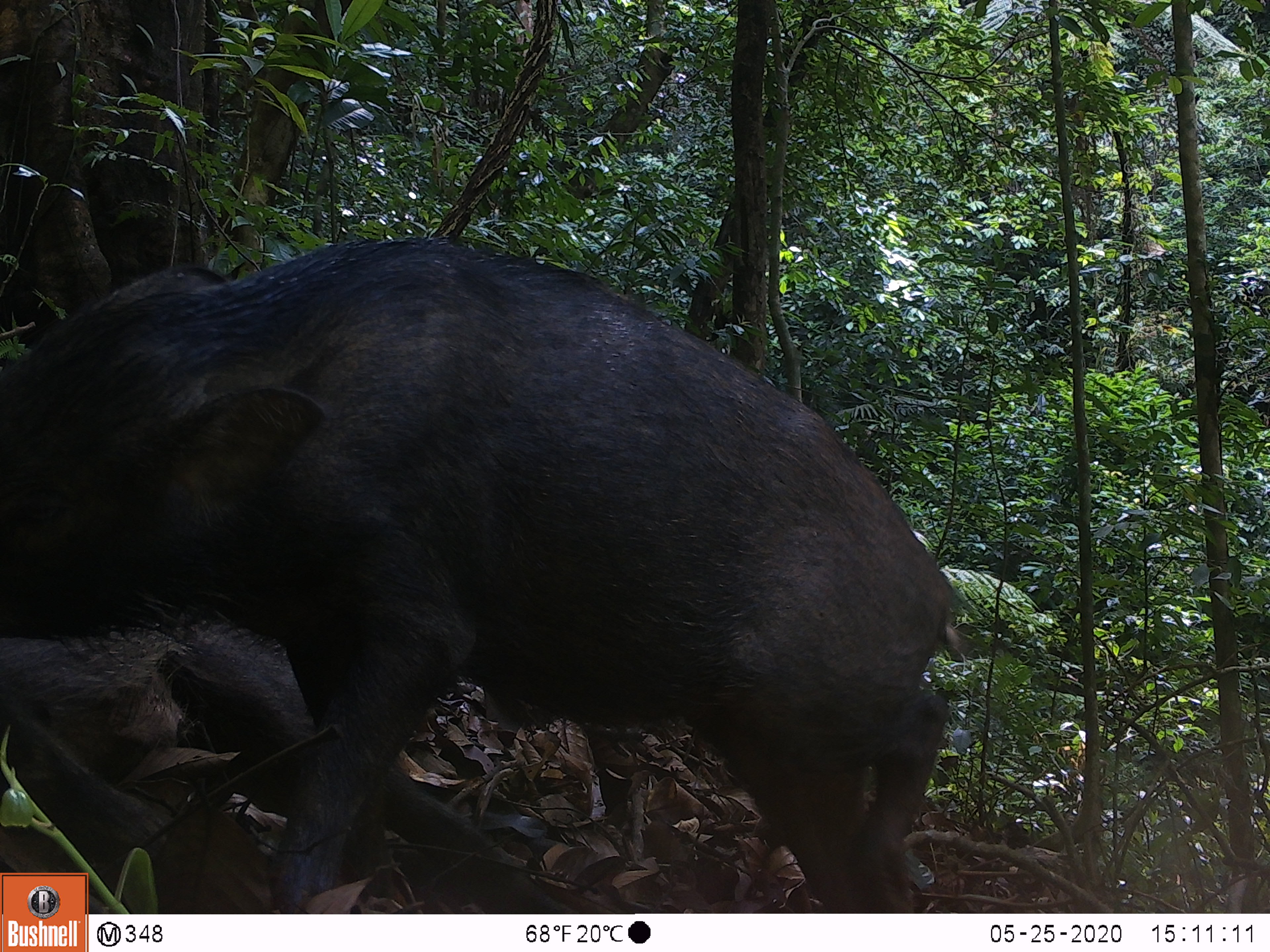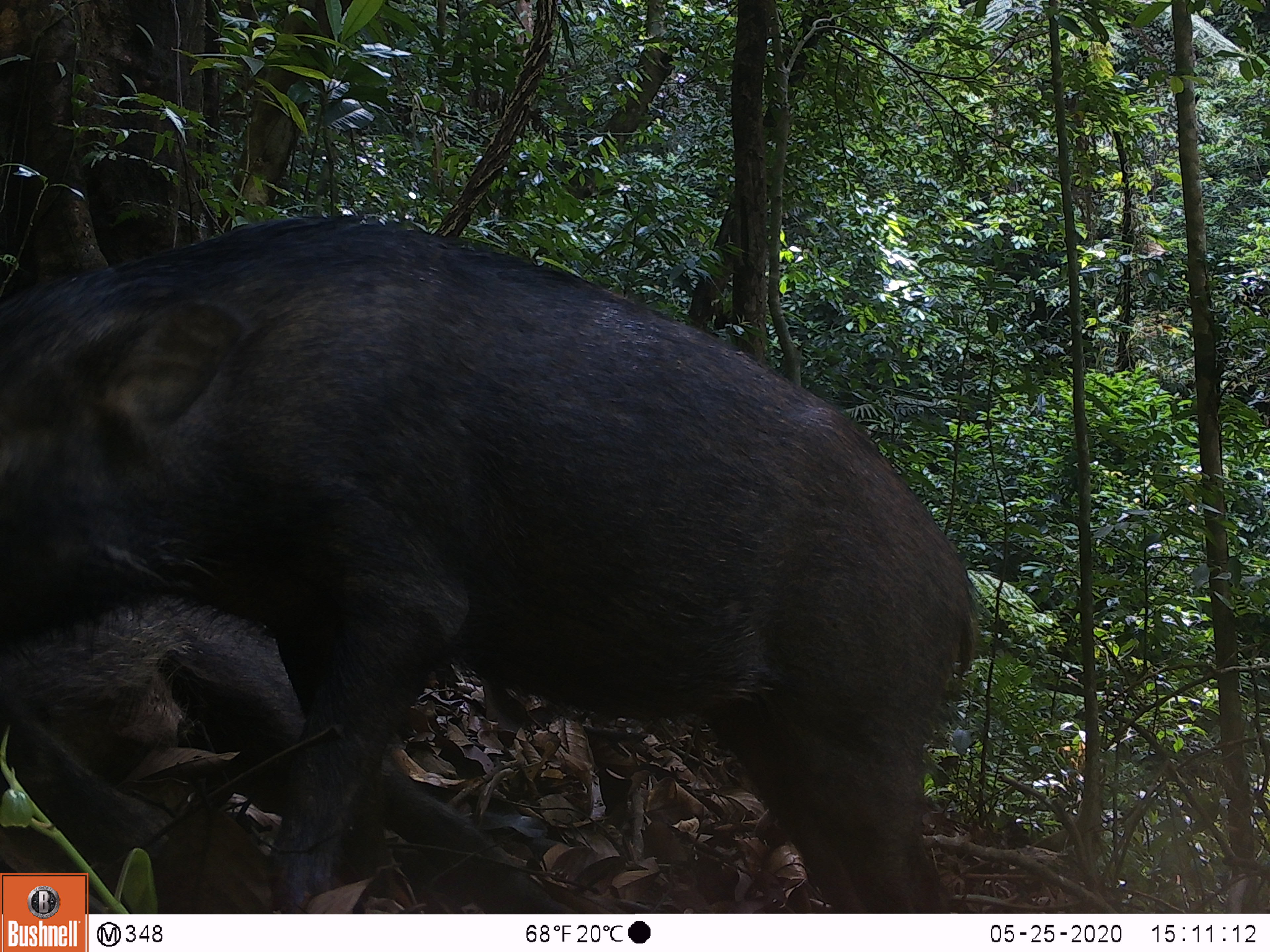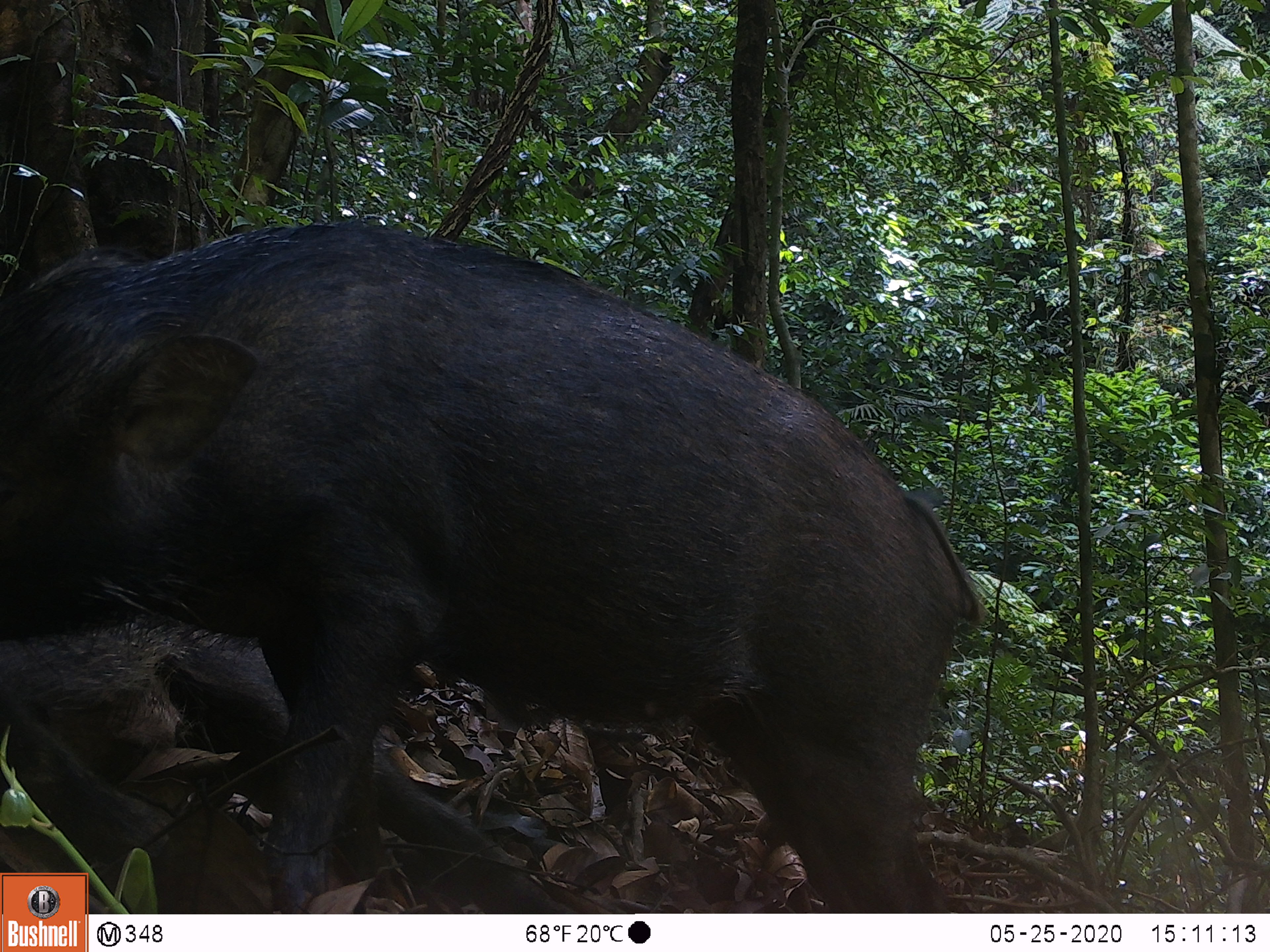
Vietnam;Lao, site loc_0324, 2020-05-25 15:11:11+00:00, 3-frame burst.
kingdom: Animalia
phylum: Chordata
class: Mammalia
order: Artiodactyla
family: Suidae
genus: Sus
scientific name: Sus scrofa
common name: eurasian wild pig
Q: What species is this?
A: Eurasian wild pig (Sus scrofa).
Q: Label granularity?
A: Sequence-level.